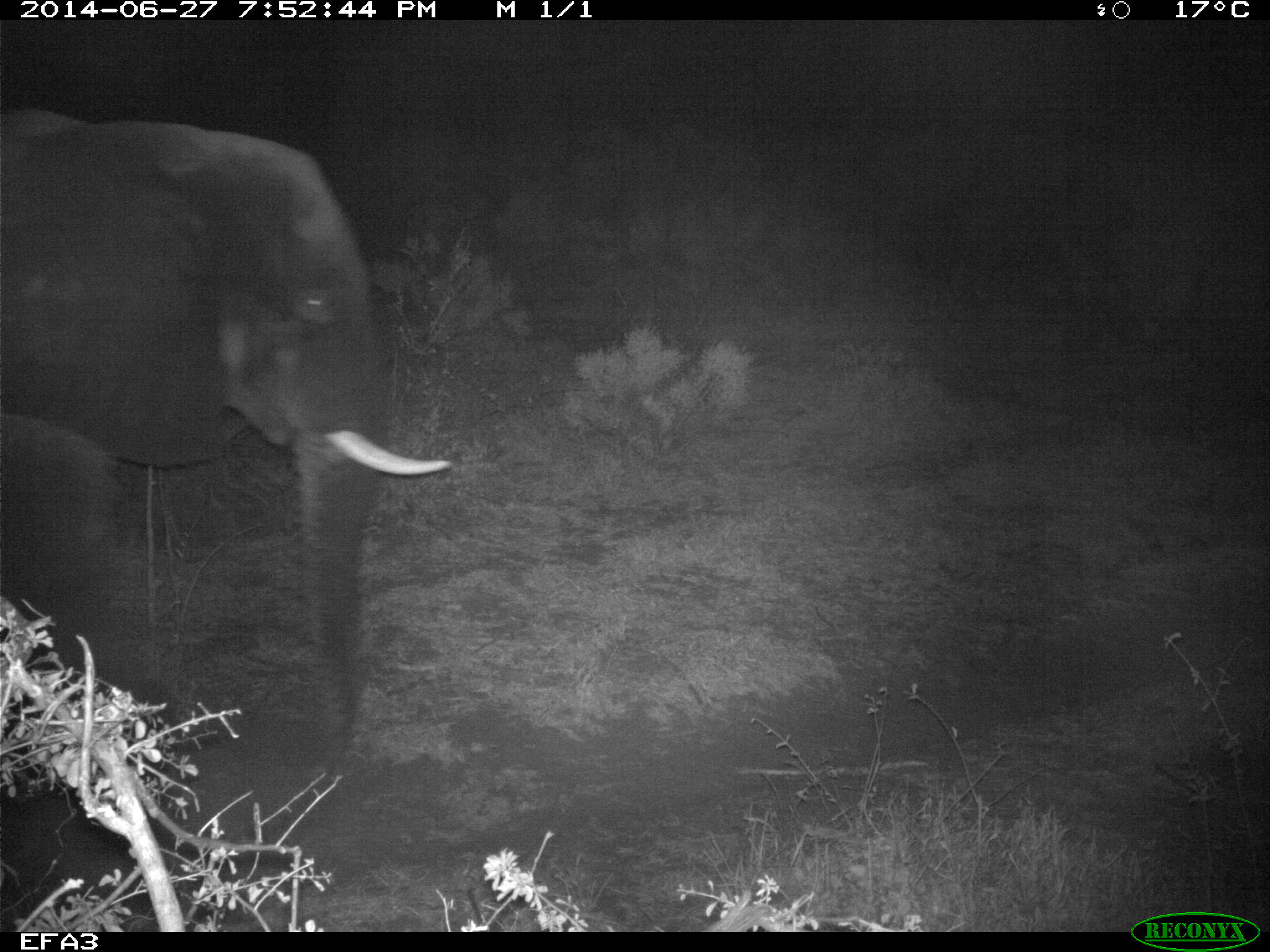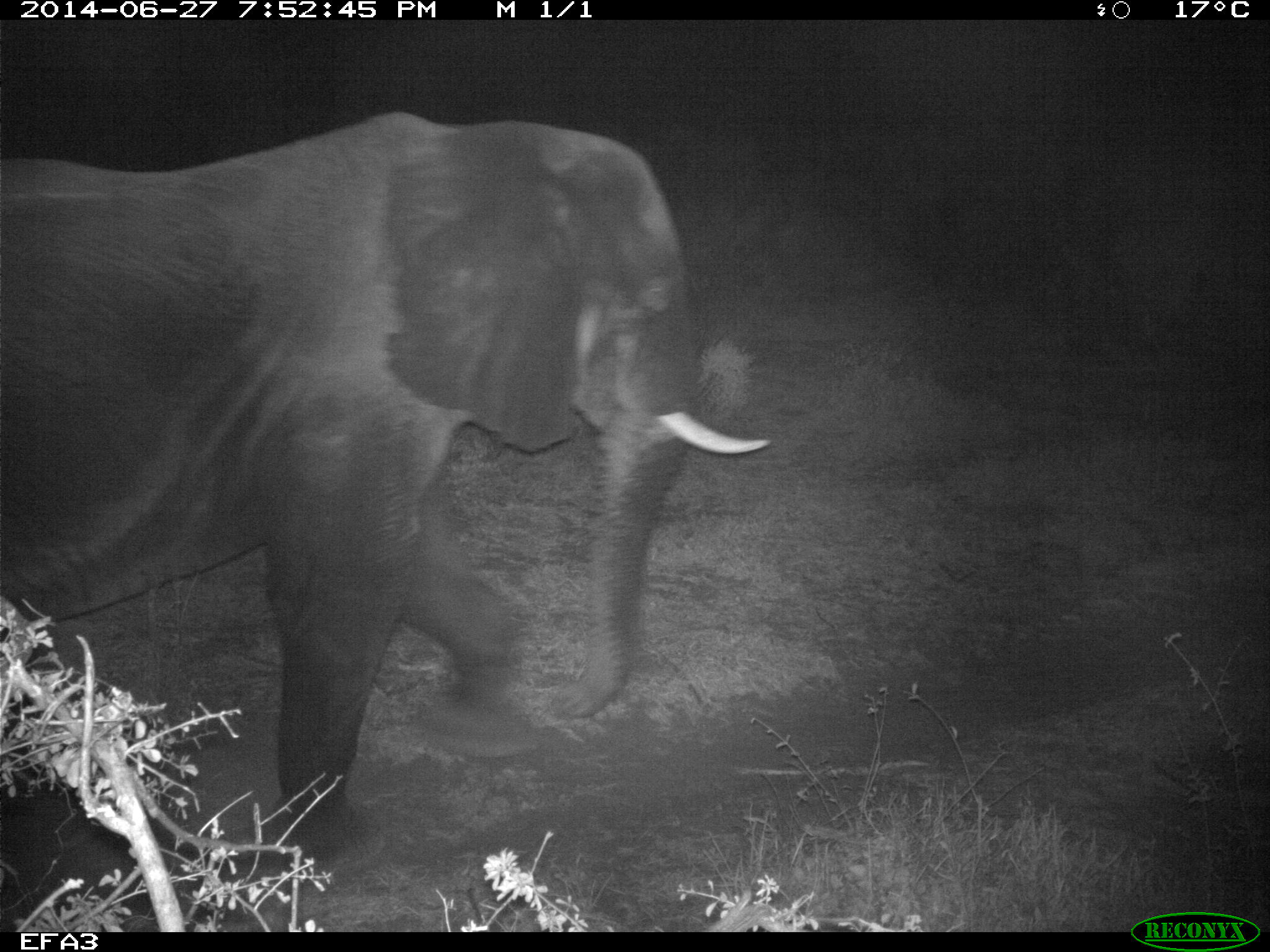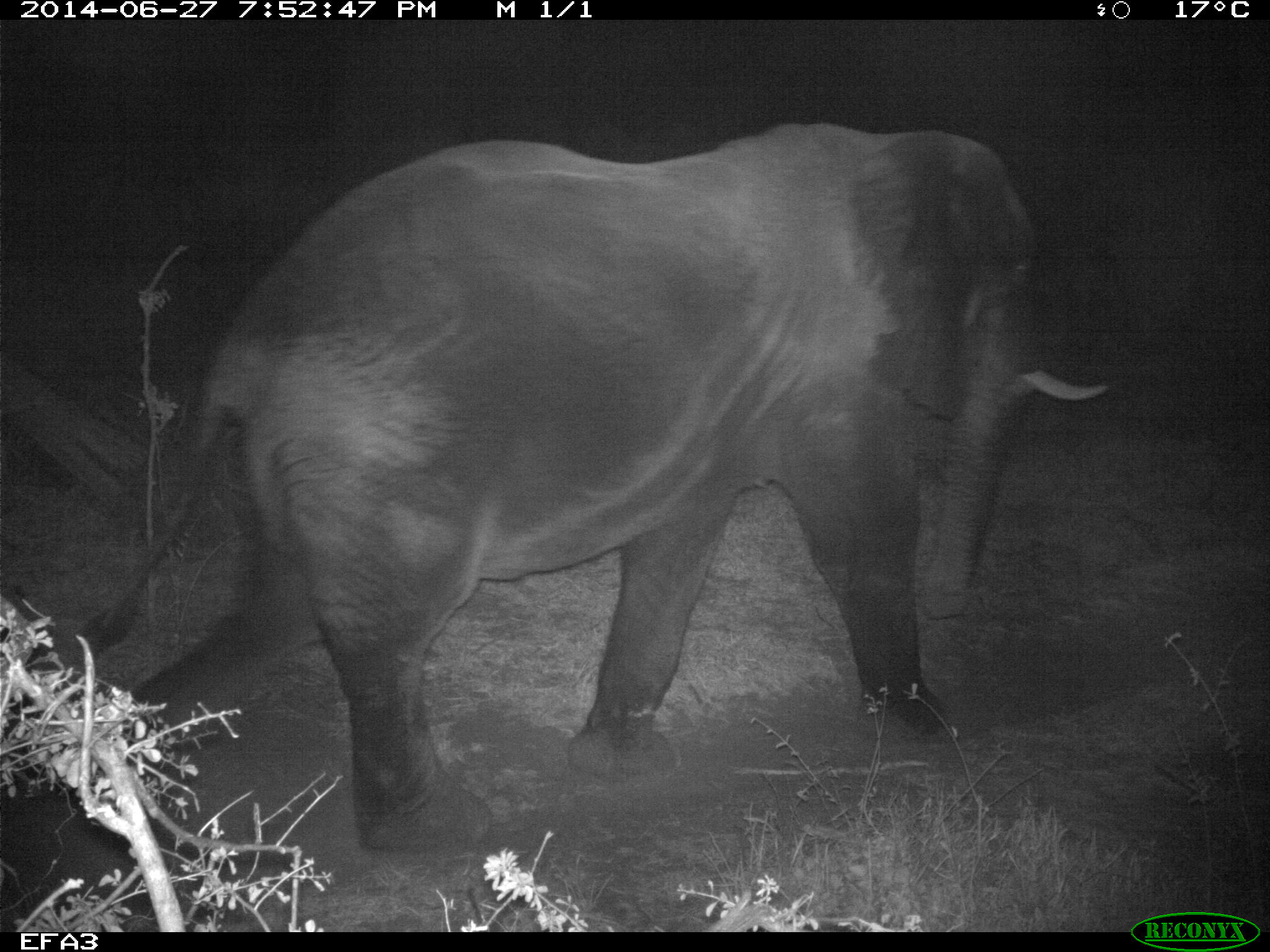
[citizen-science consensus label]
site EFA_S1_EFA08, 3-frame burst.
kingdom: Animalia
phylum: Chordata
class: Mammalia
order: Proboscidea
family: Elephantidae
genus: Loxodonta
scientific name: Loxodonta africana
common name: african bush elephant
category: elephant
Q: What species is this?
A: Elephant (african bush elephant) (Loxodonta africana).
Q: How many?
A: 1.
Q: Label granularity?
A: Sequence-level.